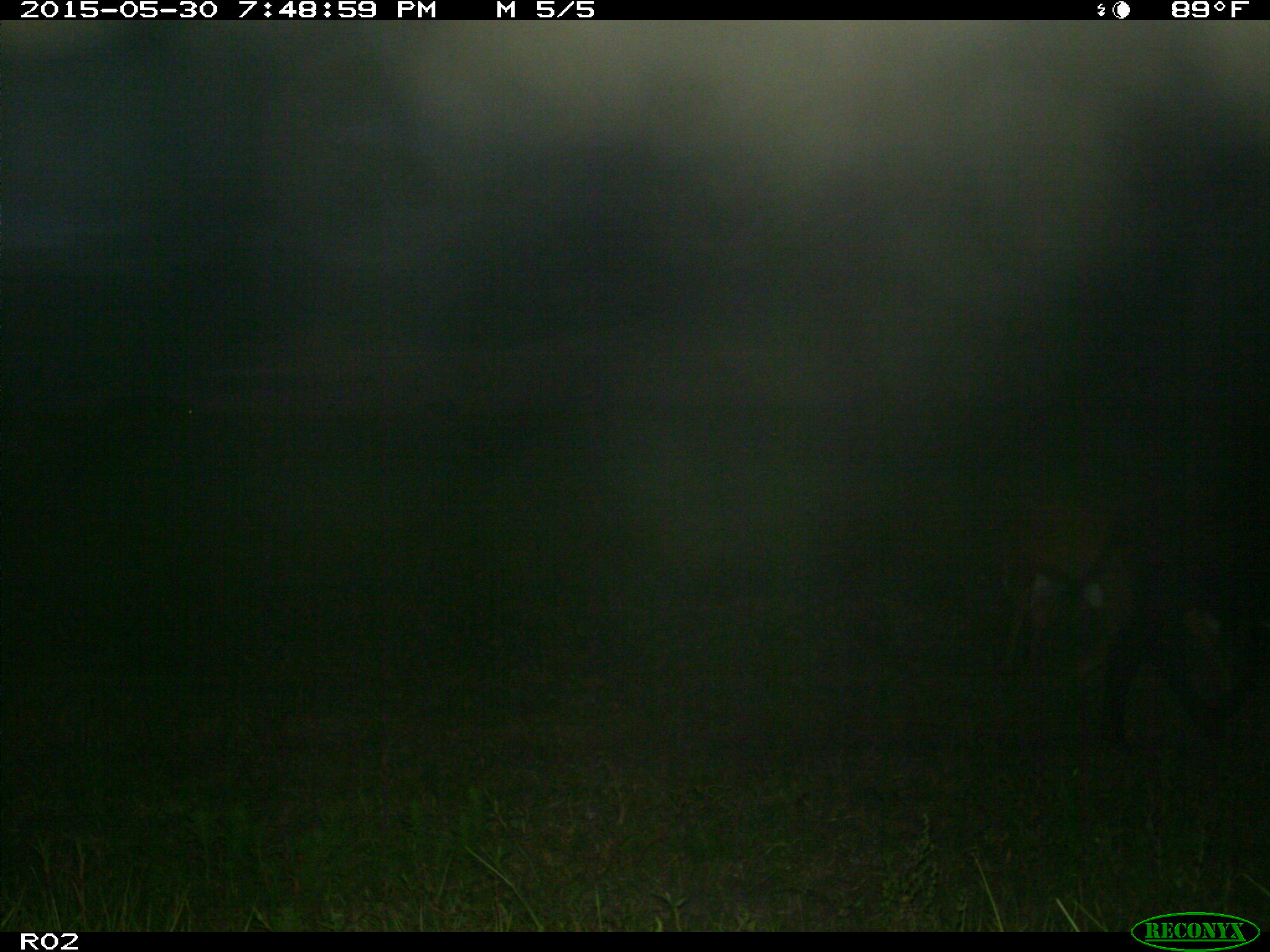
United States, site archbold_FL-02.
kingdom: Animalia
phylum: Chordata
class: Mammalia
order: Artiodactyla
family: Bovidae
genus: Bos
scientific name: Bos taurus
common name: domestic cow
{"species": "Bos taurus (domestic cow)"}